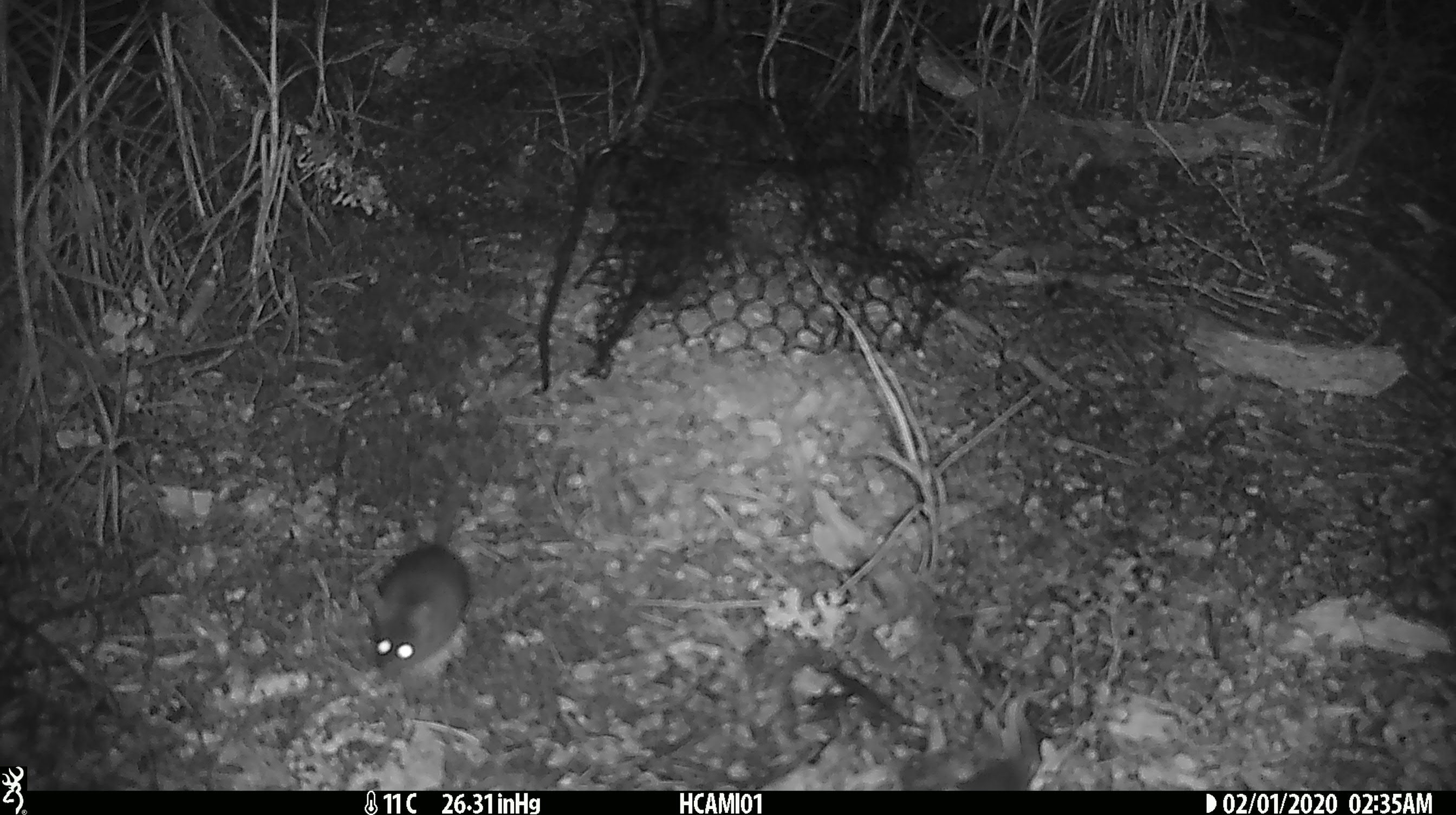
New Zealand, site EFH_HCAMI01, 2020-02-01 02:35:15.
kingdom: Animalia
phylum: Chordata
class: Mammalia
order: Rodentia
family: Muridae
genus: Mus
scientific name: Mus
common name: mouse